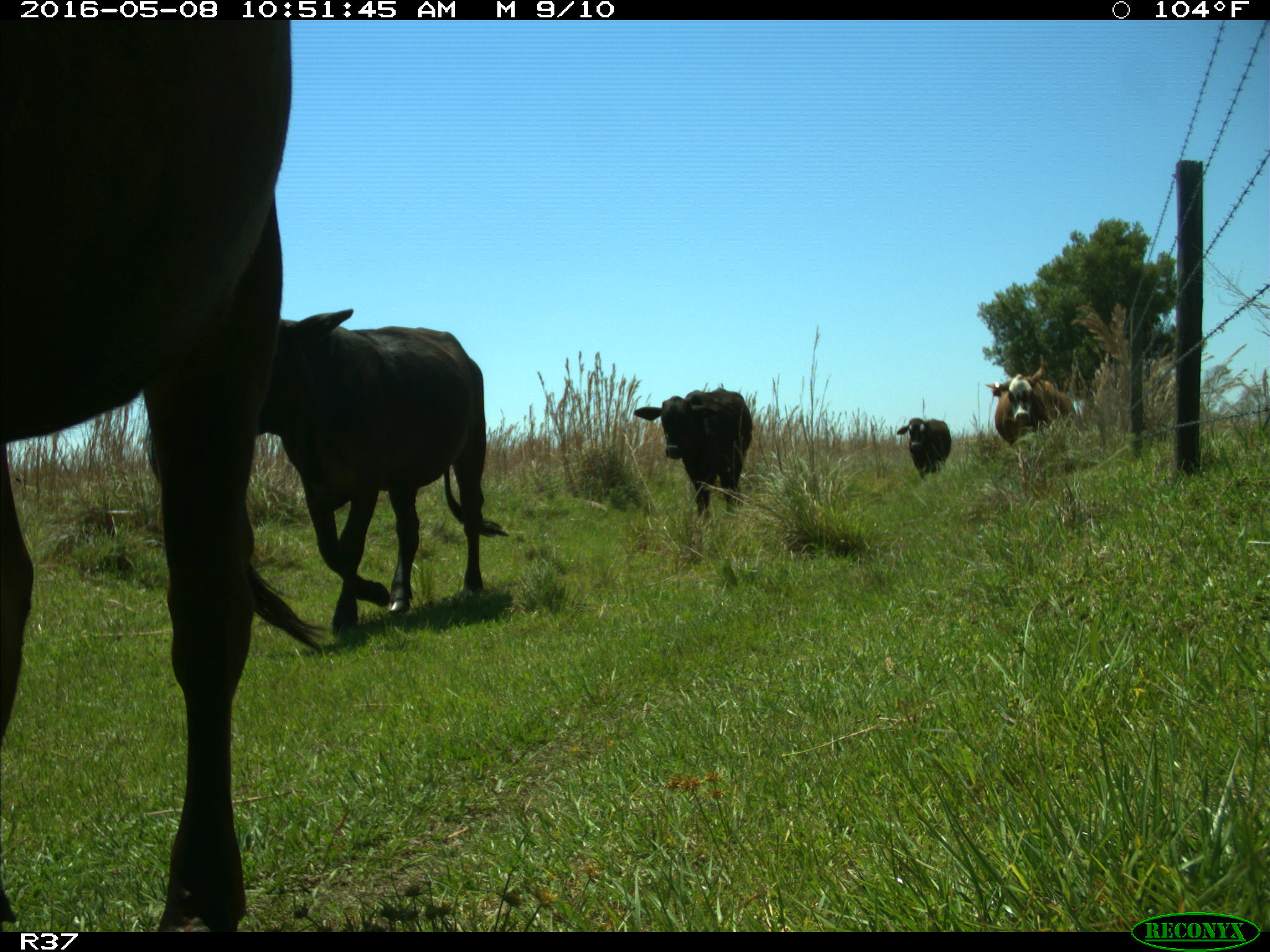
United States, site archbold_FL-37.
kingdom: Animalia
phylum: Chordata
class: Mammalia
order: Artiodactyla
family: Bovidae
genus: Bos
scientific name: Bos taurus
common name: domestic cow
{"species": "Bos taurus (domestic cow)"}